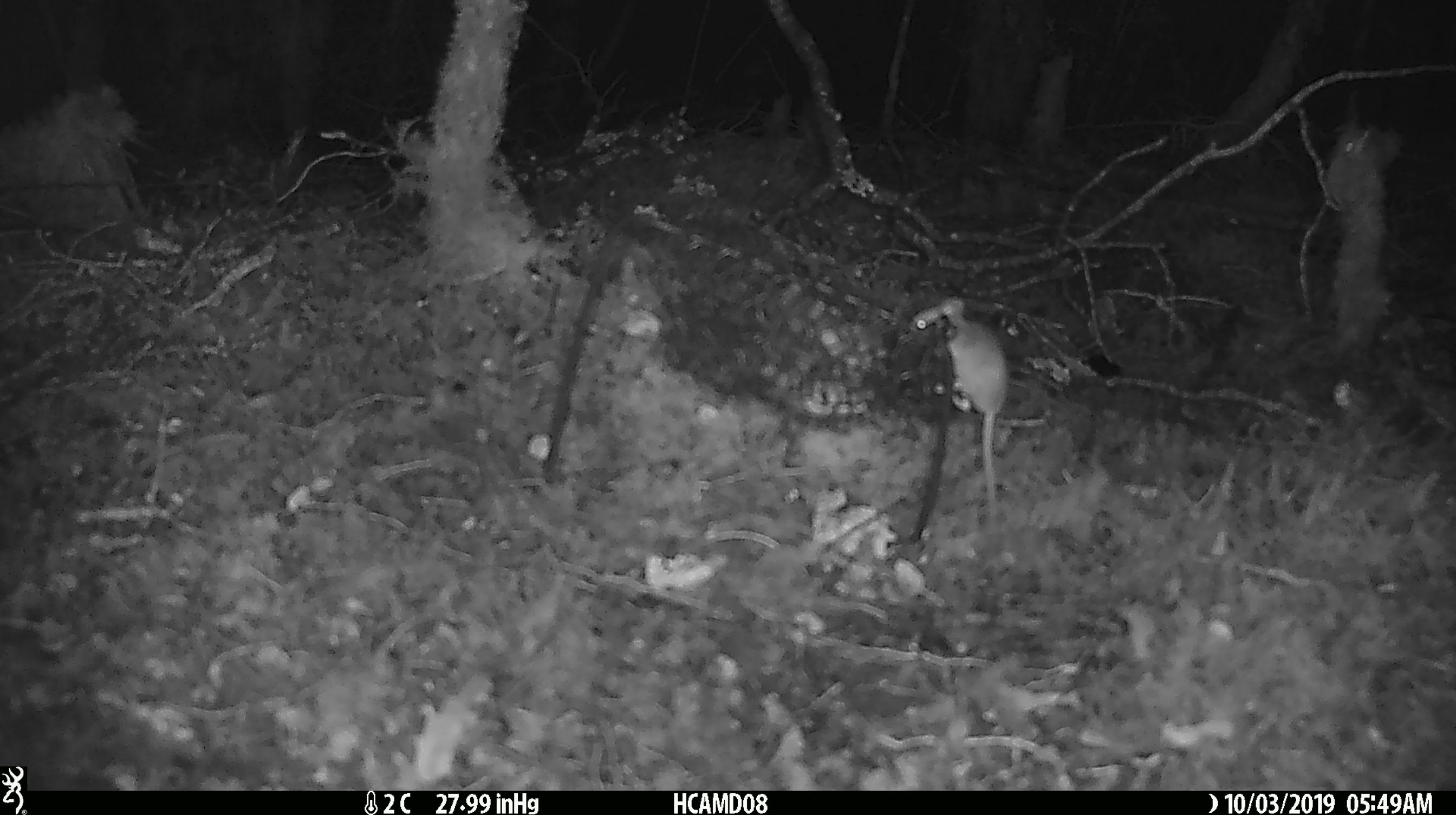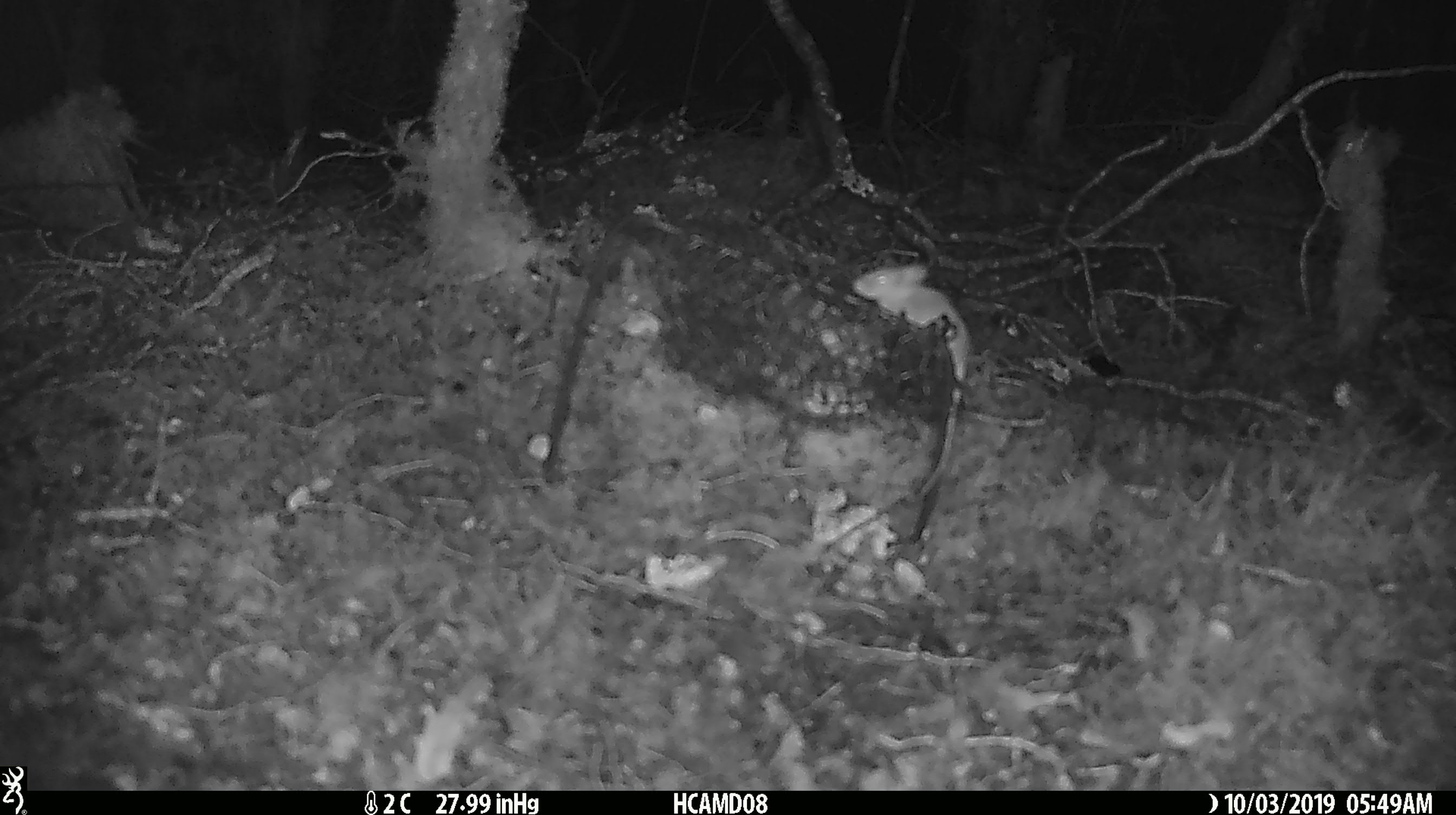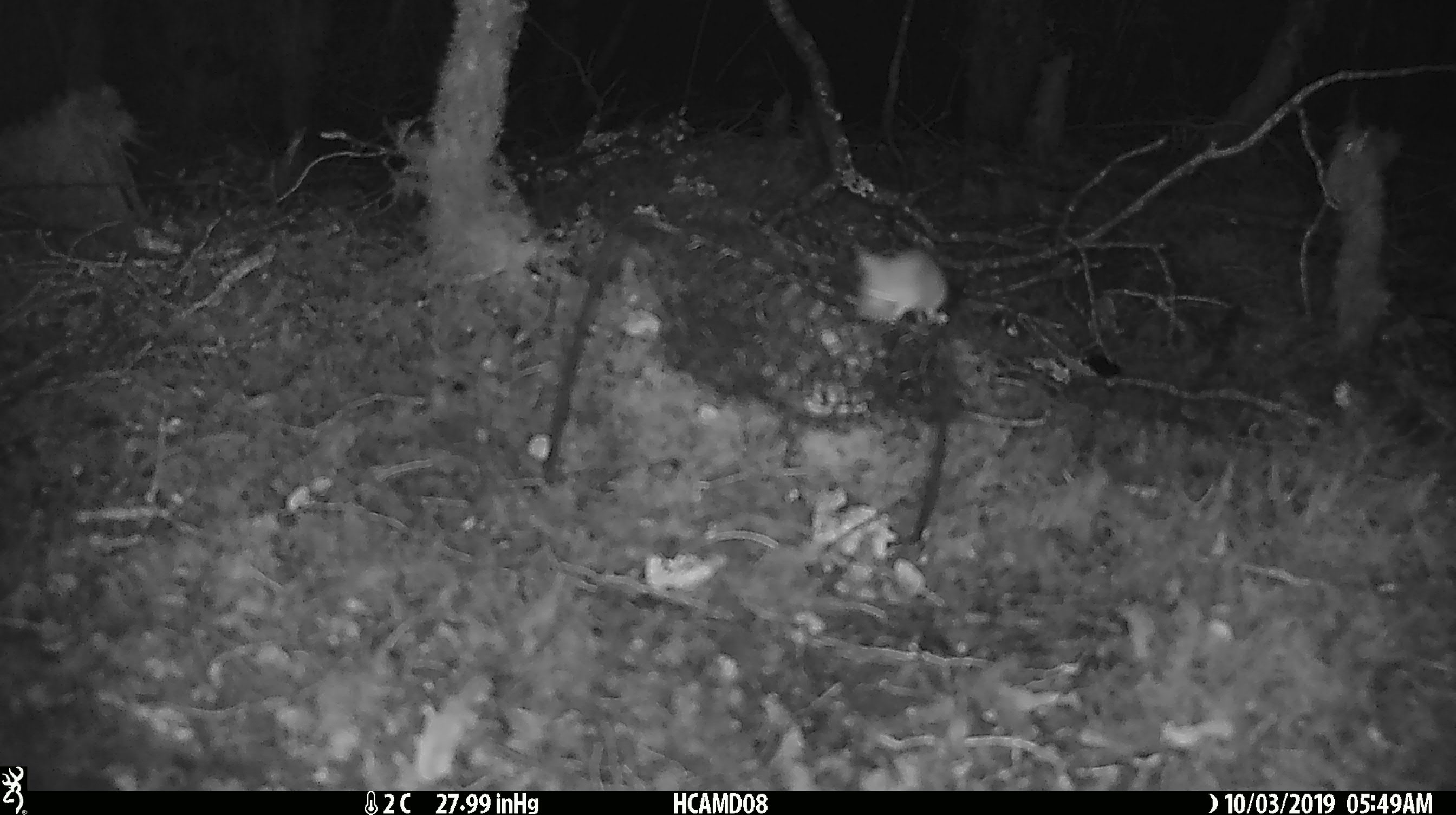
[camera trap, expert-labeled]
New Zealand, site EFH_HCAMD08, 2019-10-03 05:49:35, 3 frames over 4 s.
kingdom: Animalia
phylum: Chordata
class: Mammalia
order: Rodentia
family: Muridae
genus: Mus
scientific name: Mus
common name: mouse